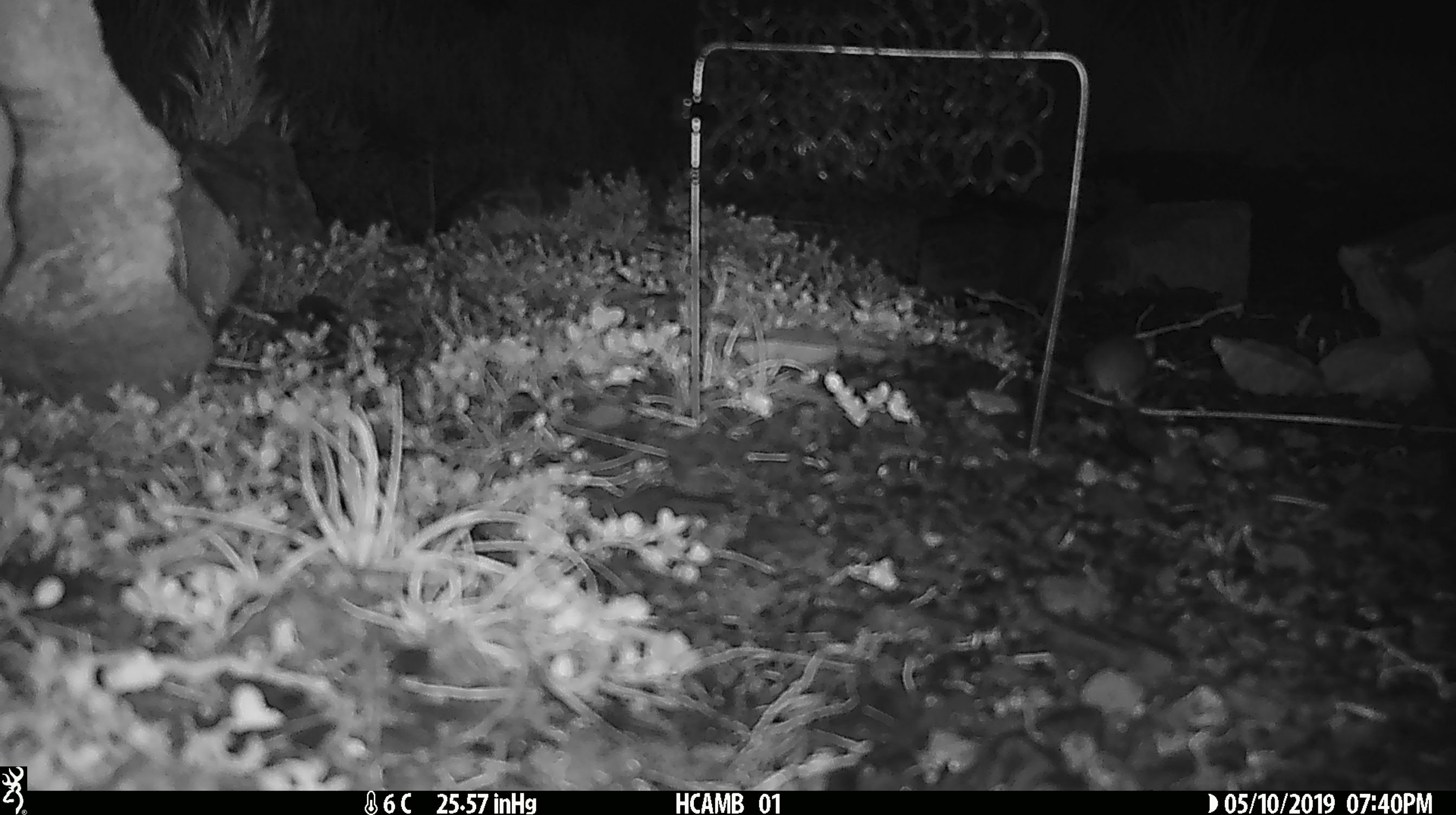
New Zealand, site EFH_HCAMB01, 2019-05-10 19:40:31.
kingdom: Animalia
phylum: Chordata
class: Mammalia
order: Rodentia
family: Muridae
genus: Mus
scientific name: Mus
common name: mouse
Mouse (Mus).